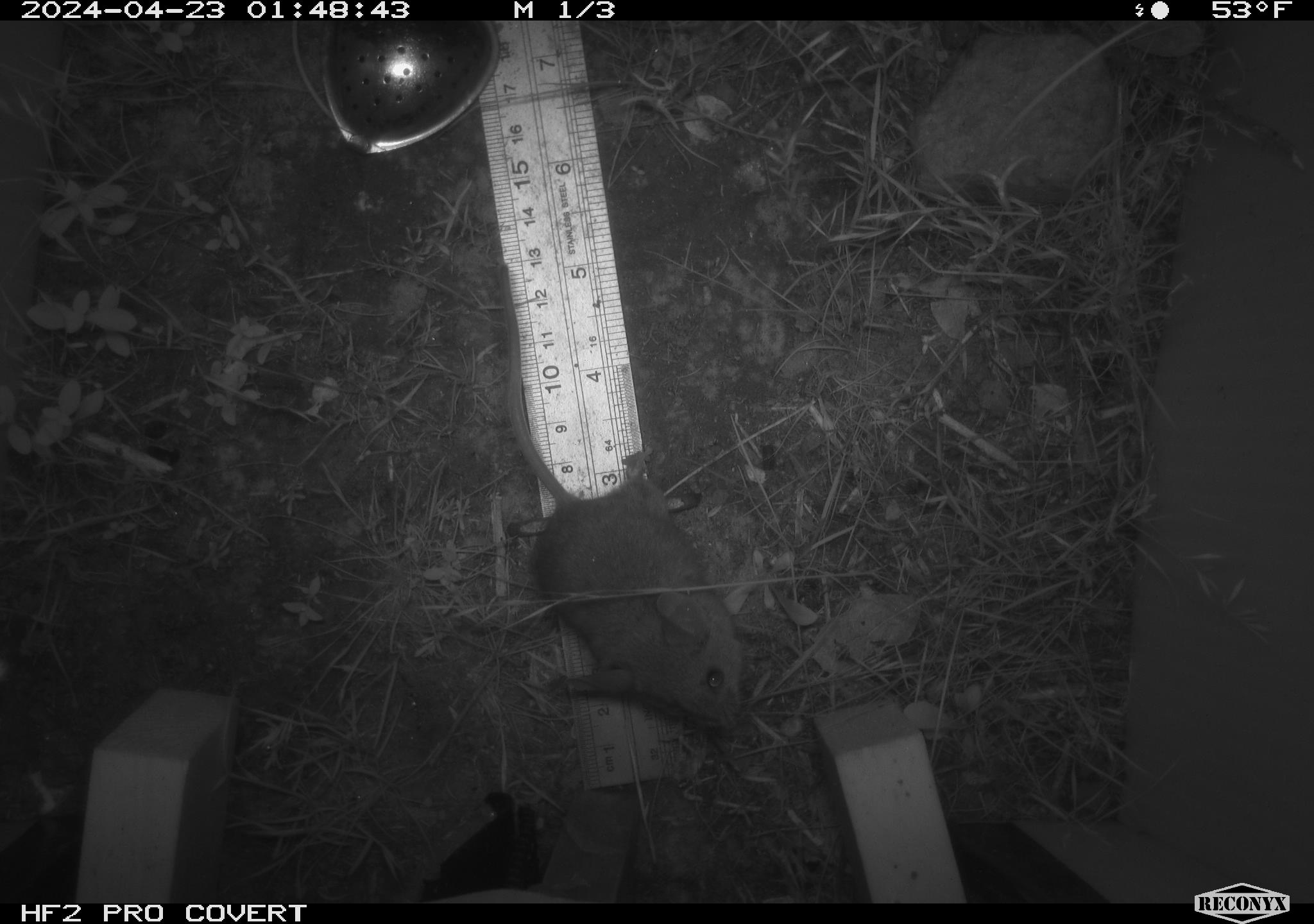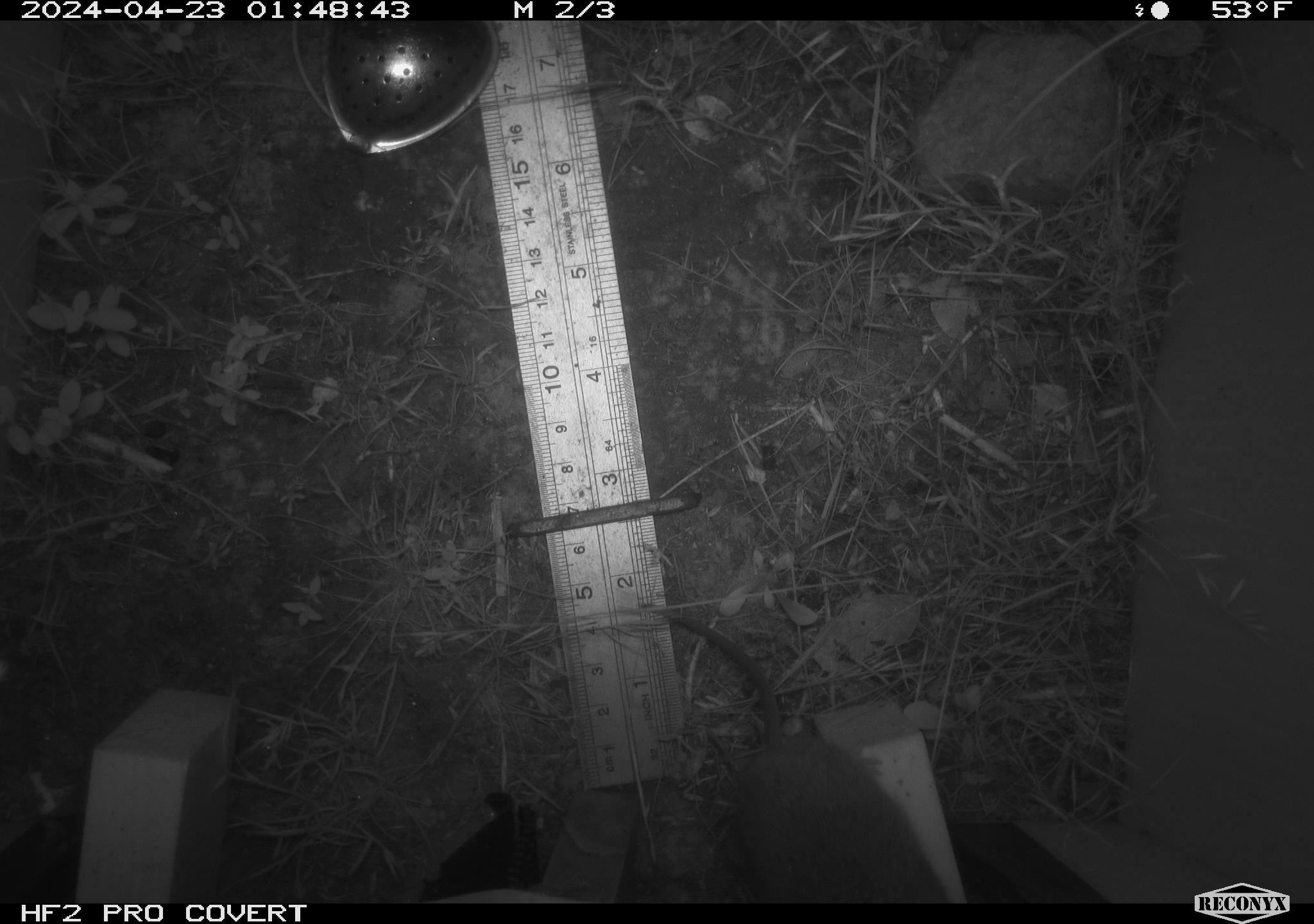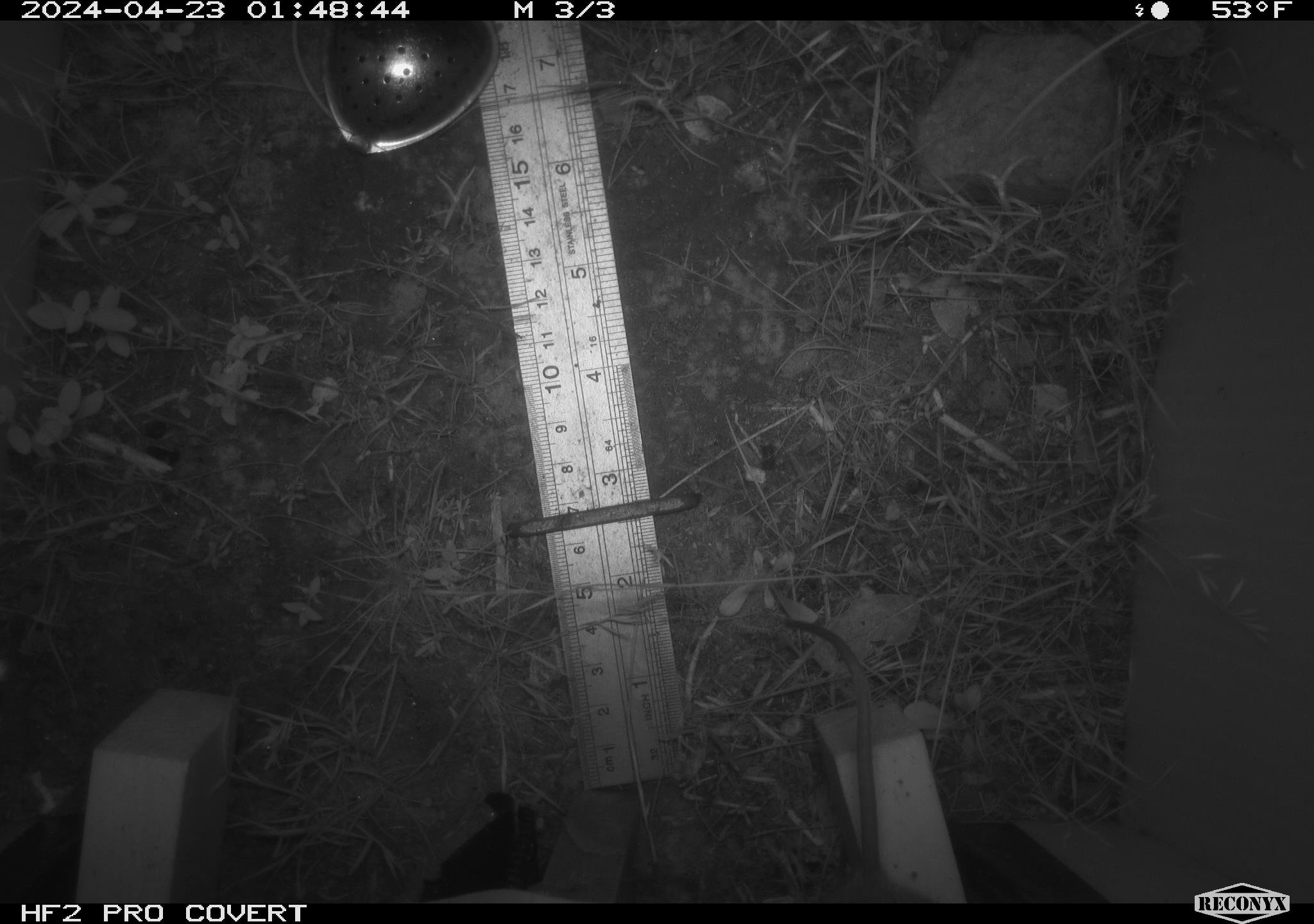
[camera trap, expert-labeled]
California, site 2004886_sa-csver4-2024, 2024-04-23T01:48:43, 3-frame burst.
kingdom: Animalia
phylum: Chordata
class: Mammalia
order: Rodentia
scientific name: Rodentia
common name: mouse species